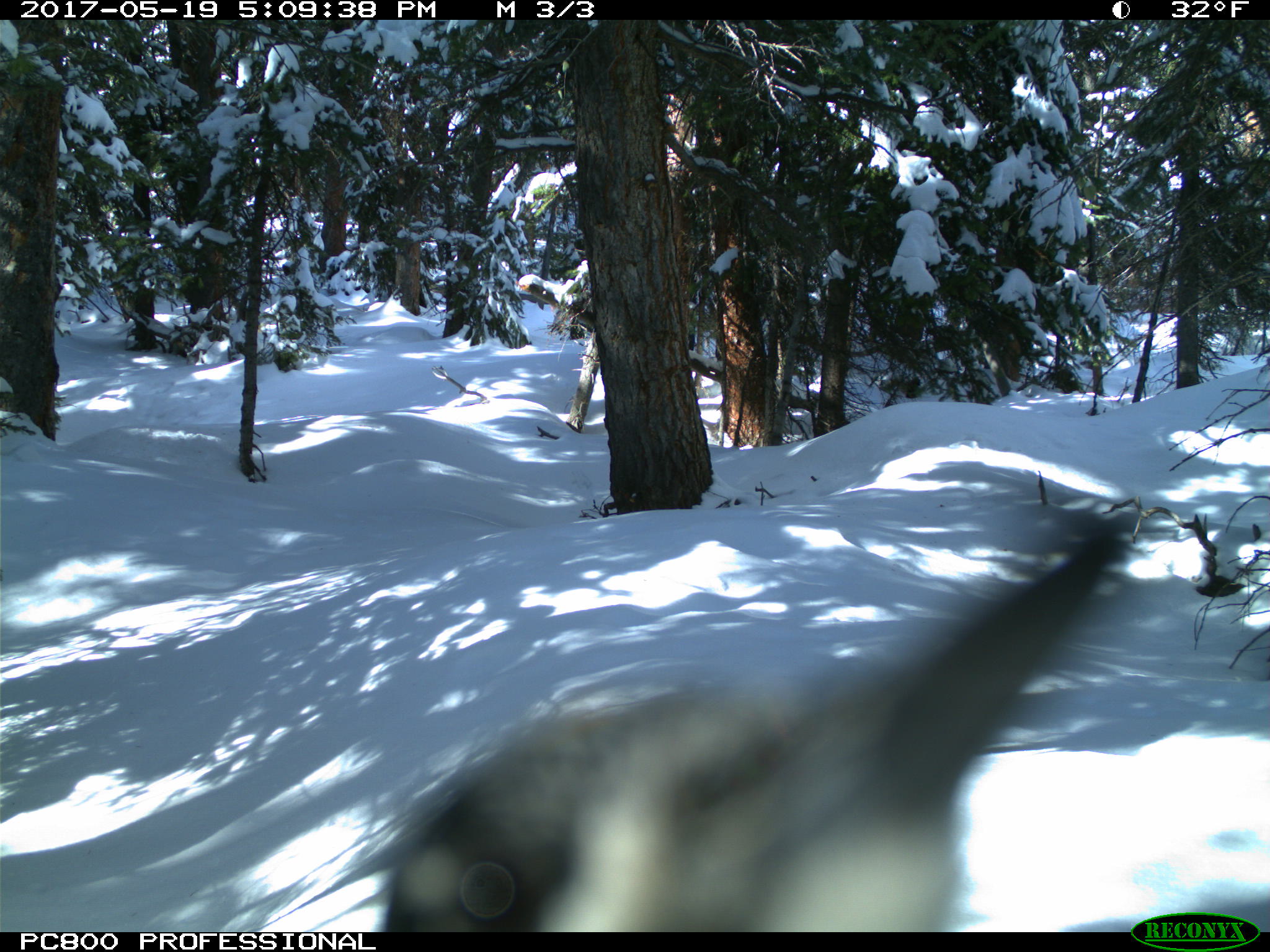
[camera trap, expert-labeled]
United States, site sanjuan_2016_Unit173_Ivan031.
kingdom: Animalia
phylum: Chordata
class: Aves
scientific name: Aves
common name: birds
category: unidentified bird